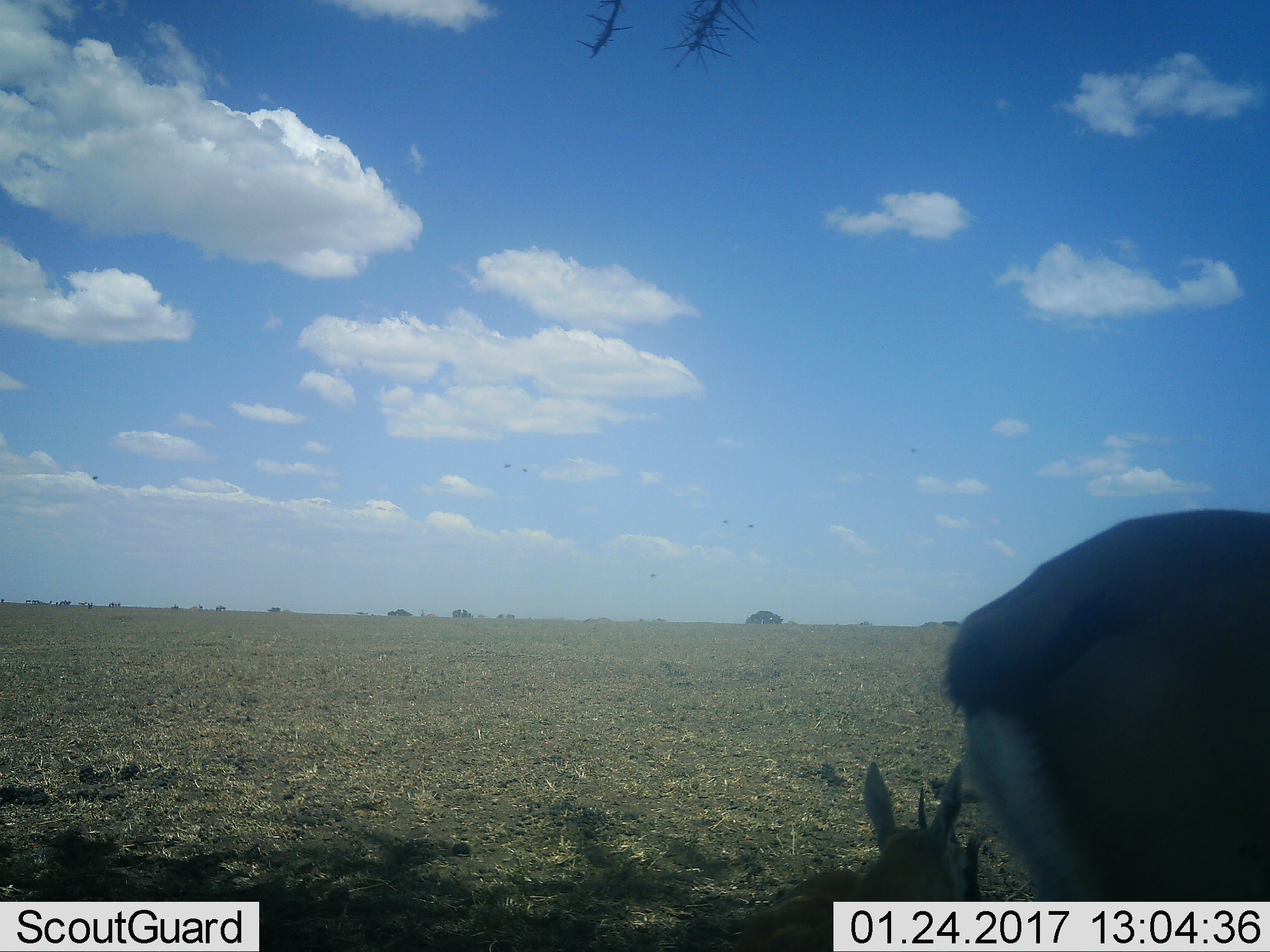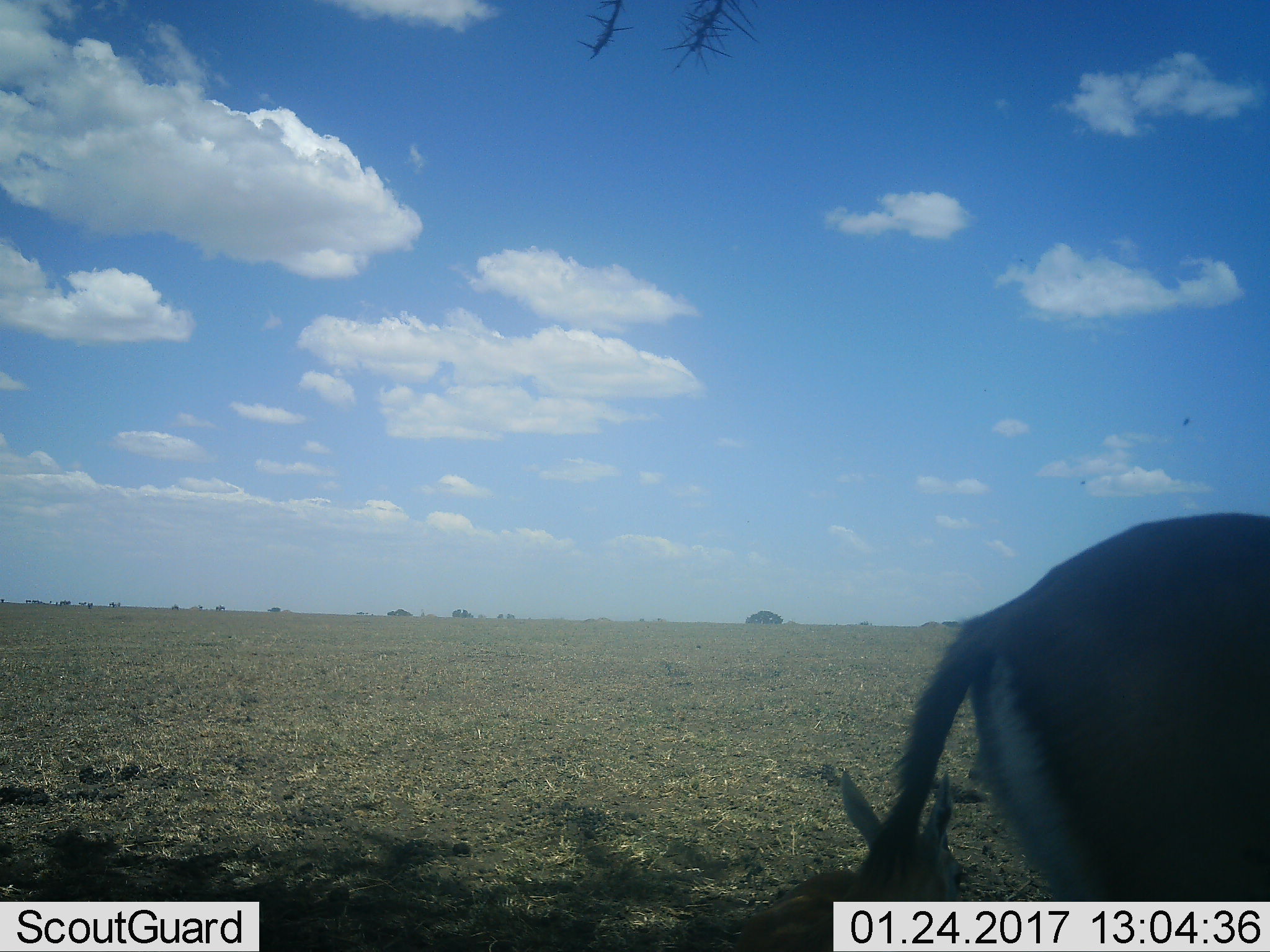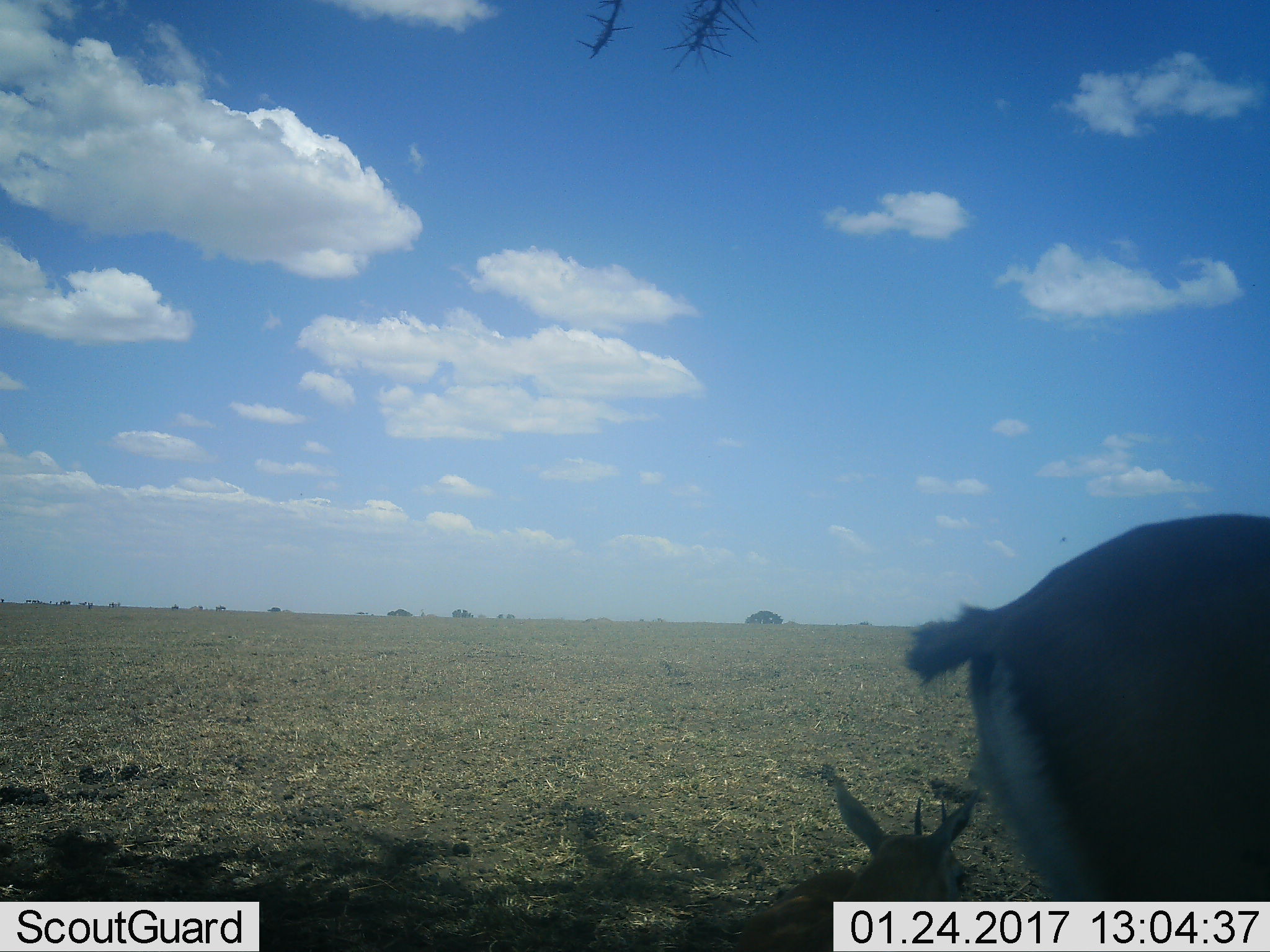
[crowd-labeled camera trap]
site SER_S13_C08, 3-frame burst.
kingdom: Animalia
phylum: Chordata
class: Mammalia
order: Artiodactyla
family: Bovidae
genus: Eudorcas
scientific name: Eudorcas thomsonii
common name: thomson's gazelle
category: gazellethomsons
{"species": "gazellethomsons (thomson's gazelle) (Eudorcas thomsonii)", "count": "2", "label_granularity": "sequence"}